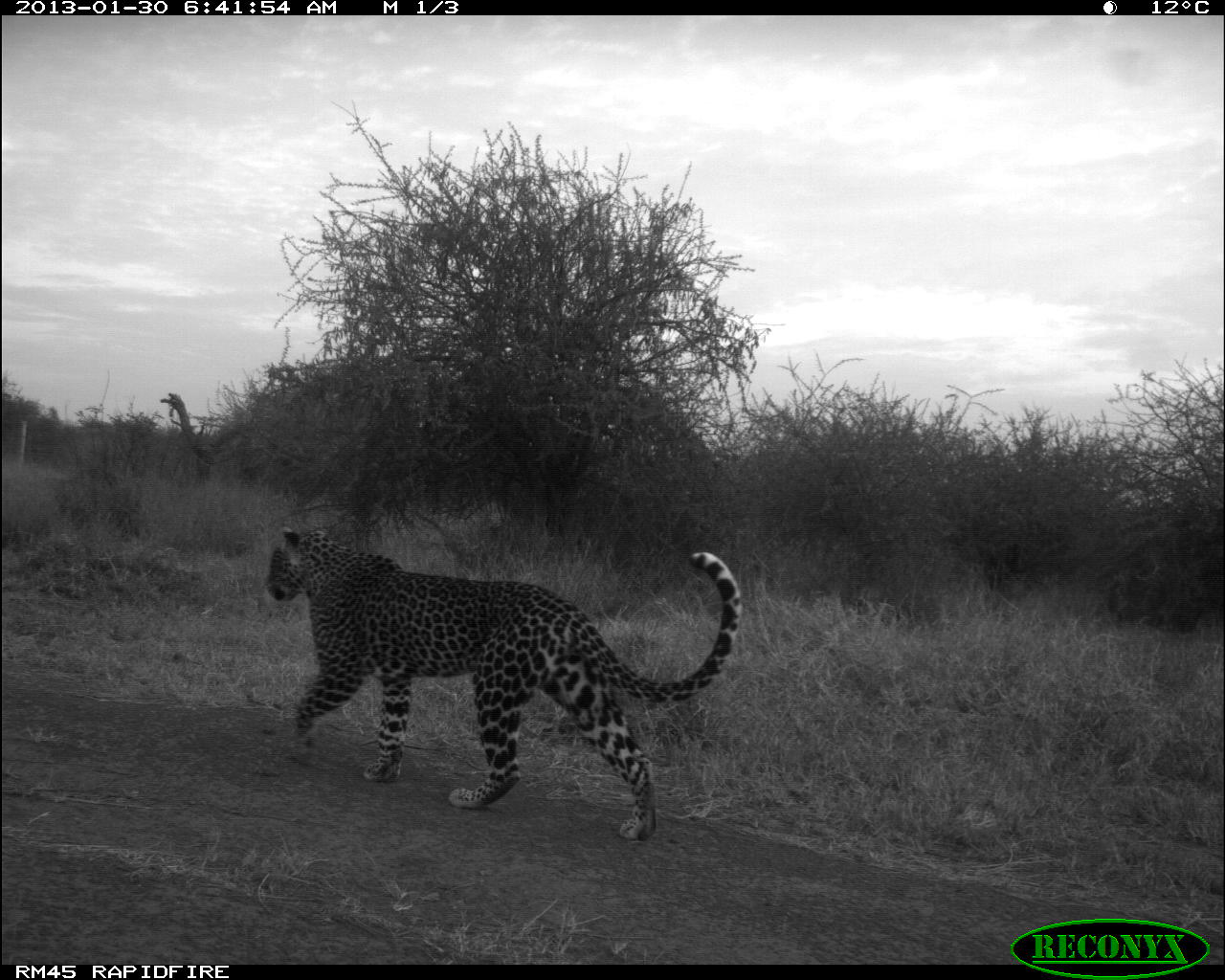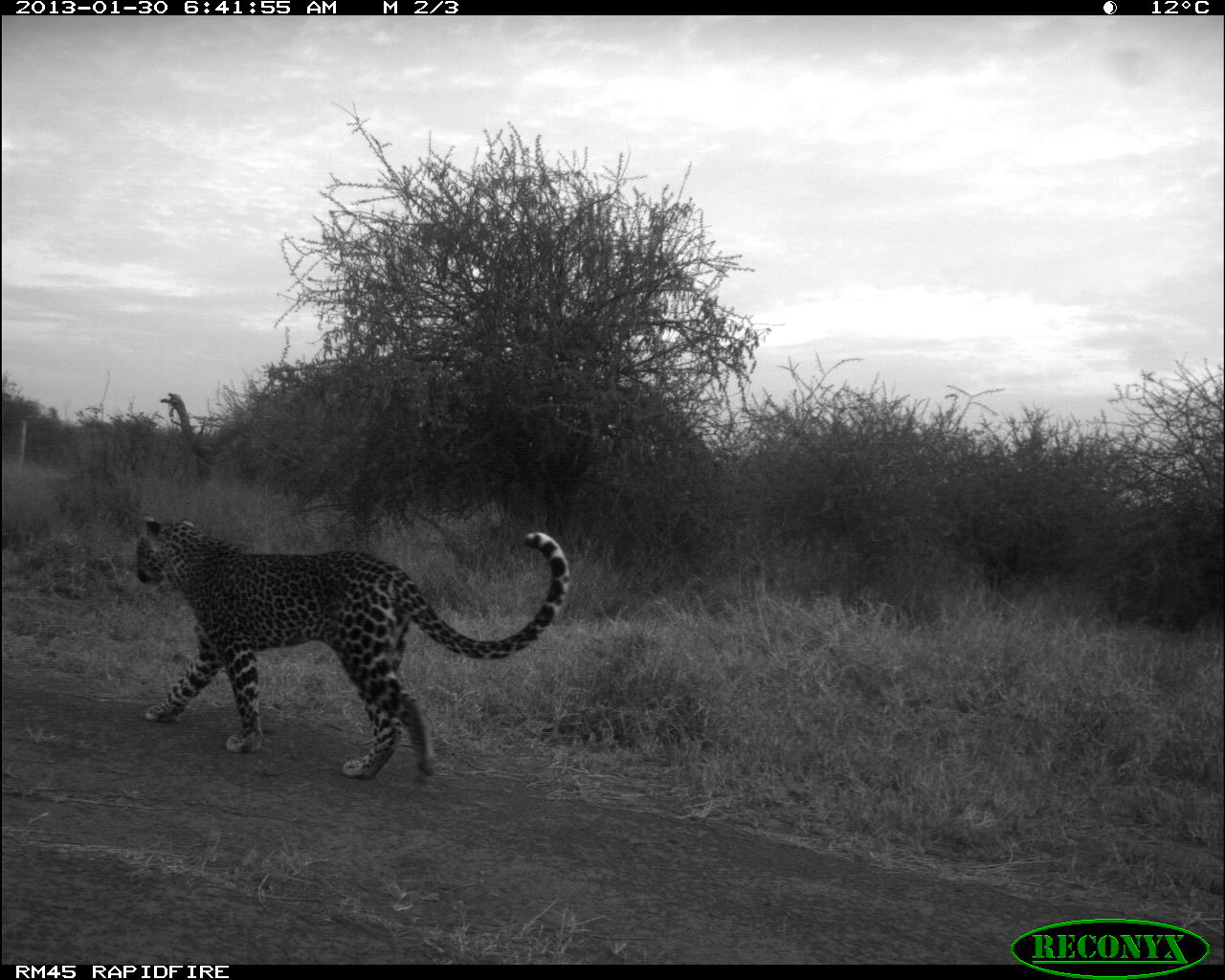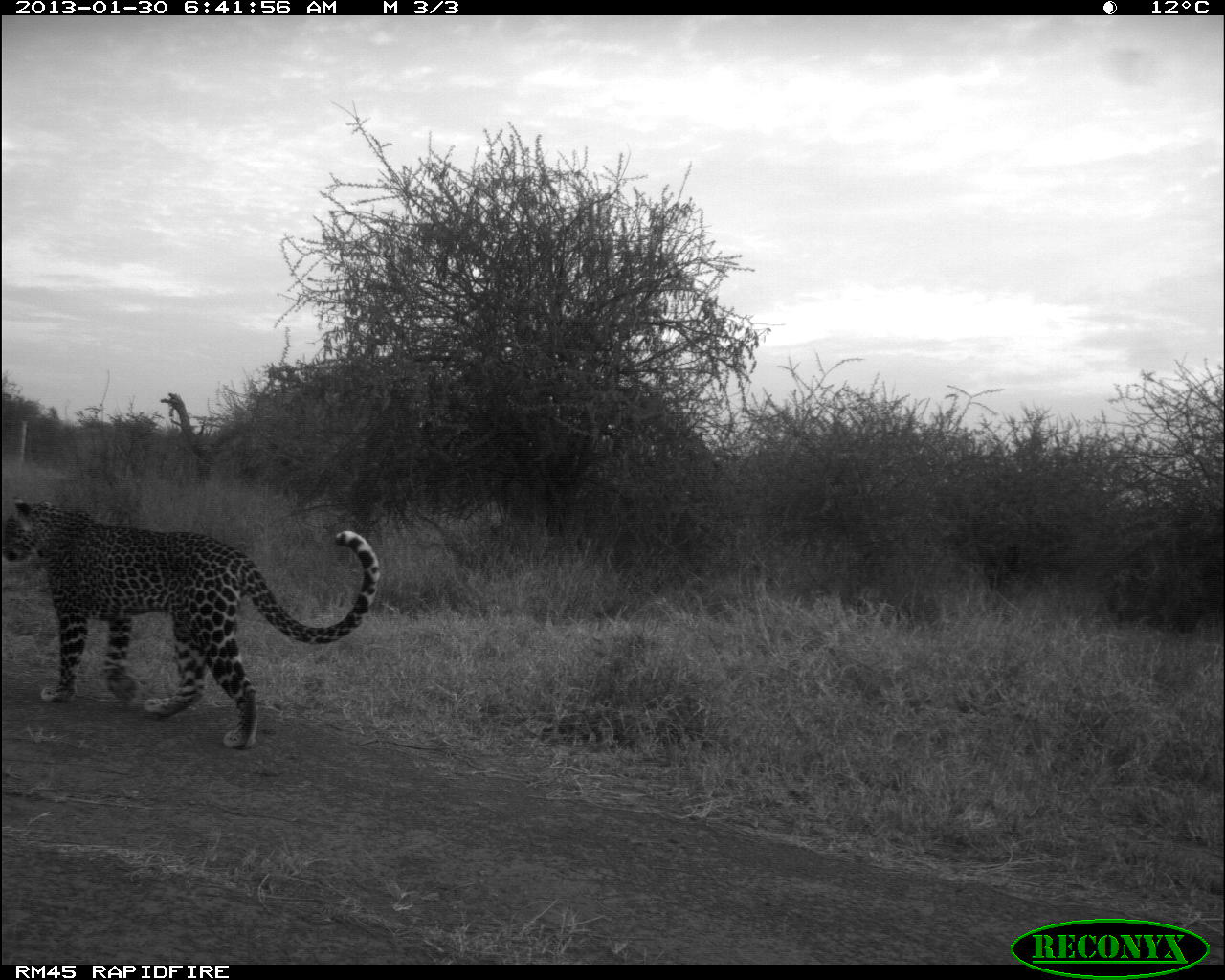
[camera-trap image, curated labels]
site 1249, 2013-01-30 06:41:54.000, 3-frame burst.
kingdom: Animalia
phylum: Chordata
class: Mammalia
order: Carnivora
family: Felidae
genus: Panthera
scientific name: Panthera pardus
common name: leopard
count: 1